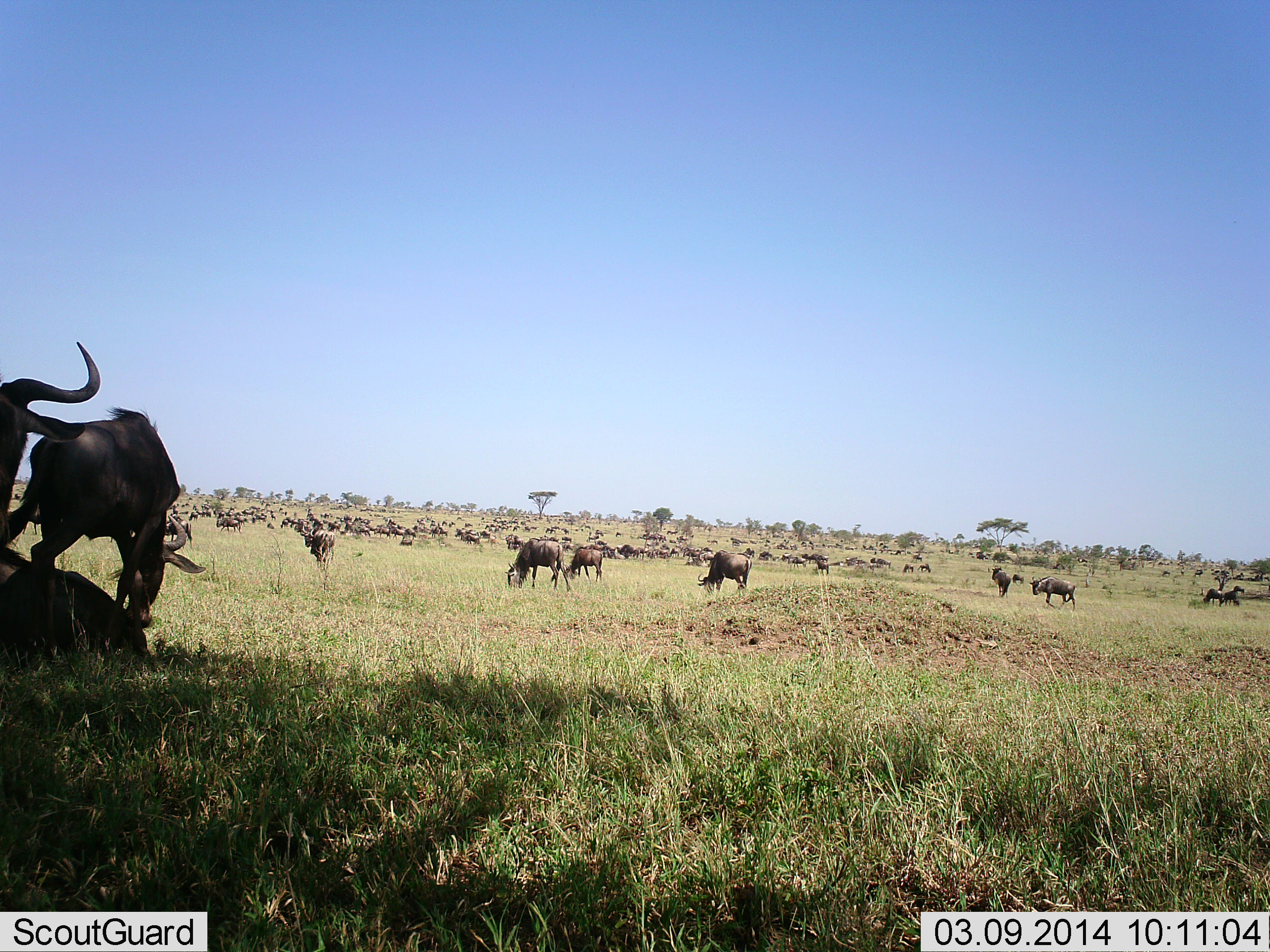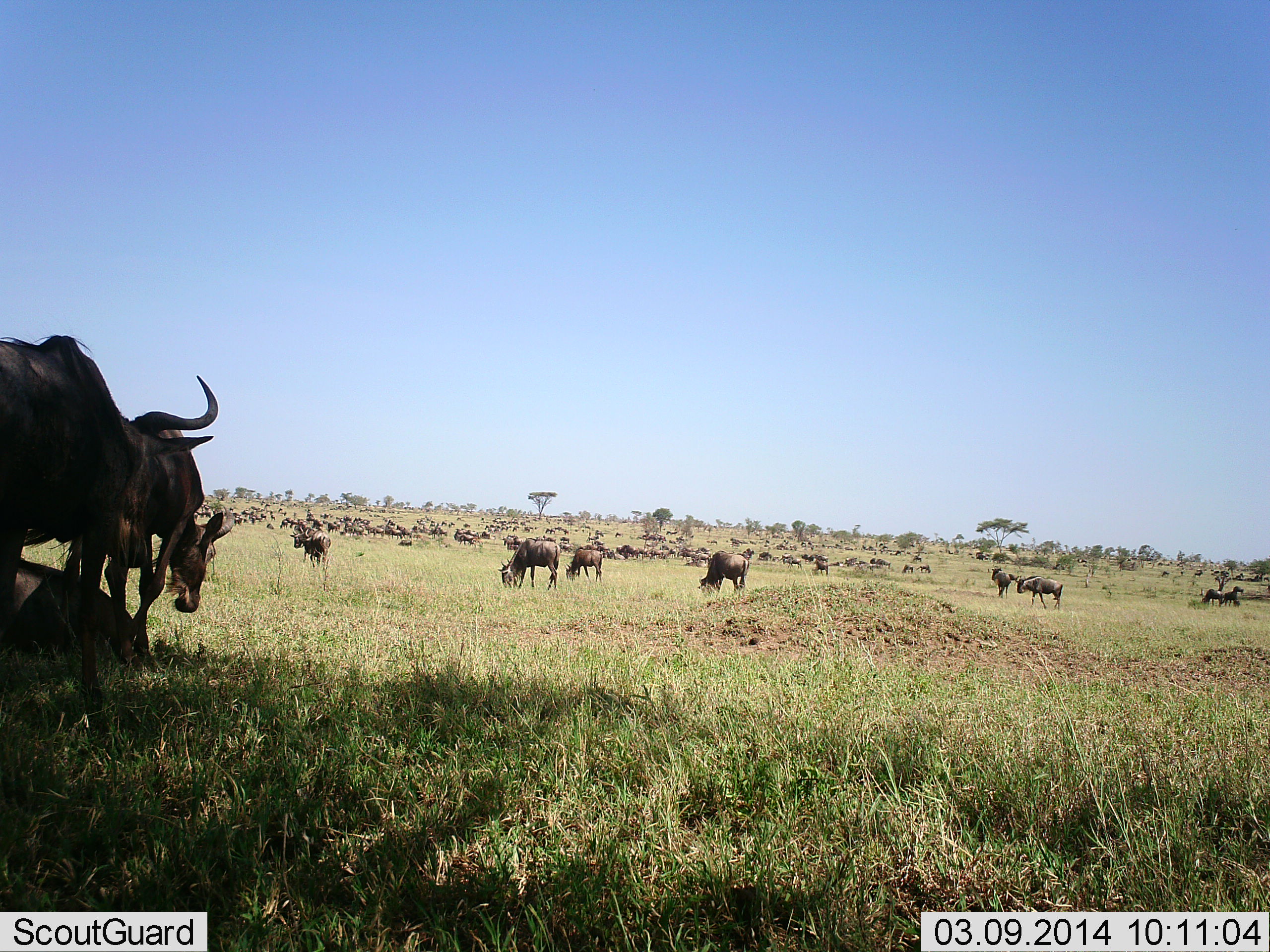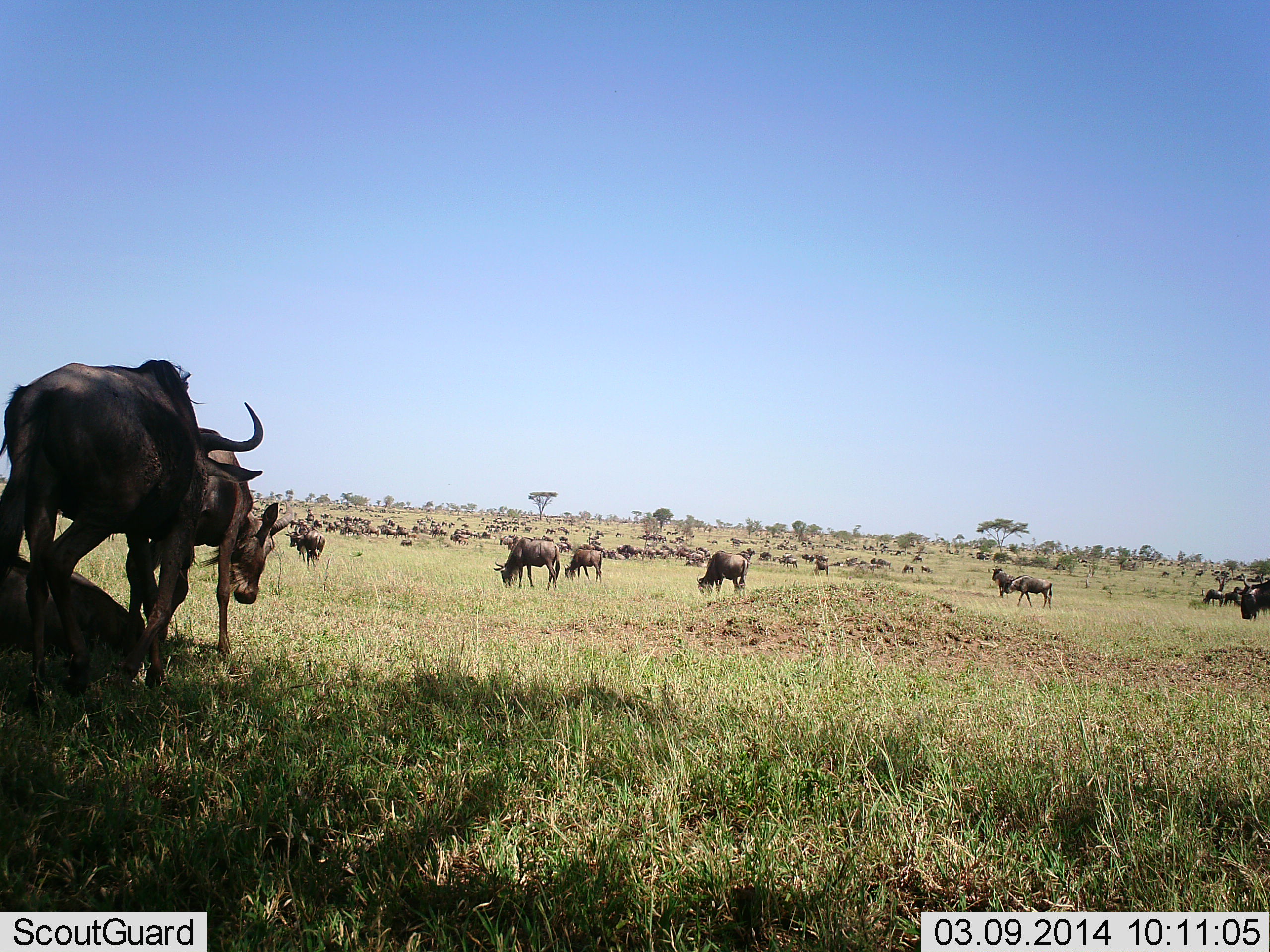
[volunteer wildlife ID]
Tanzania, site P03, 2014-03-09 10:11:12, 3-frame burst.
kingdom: Animalia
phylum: Chordata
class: Mammalia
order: Artiodactyla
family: Bovidae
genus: Connochaetes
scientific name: Connochaetes taurinus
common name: blue wildebeest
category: wildebeest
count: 51+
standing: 50%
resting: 40%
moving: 100%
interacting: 20%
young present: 0%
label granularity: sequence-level